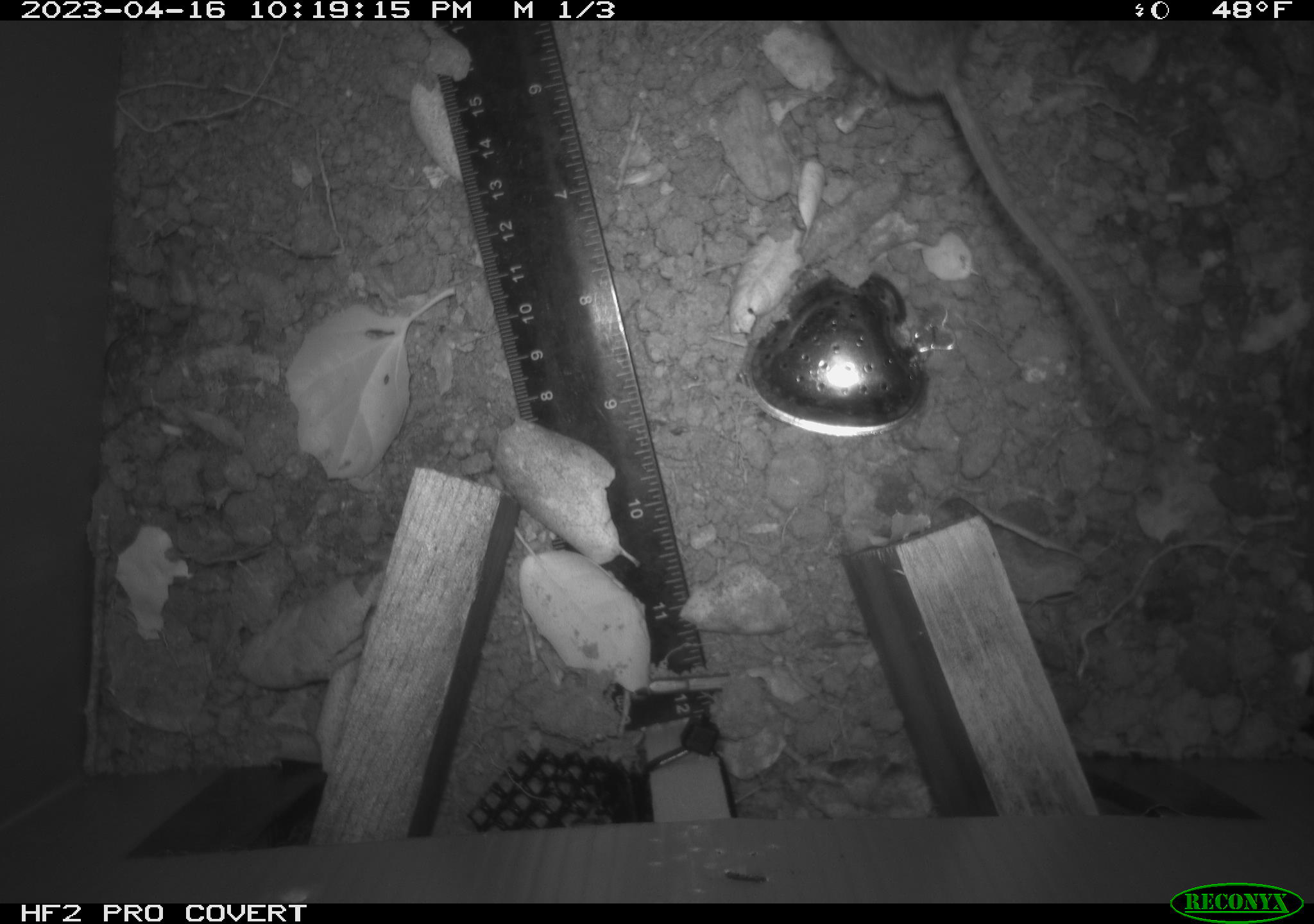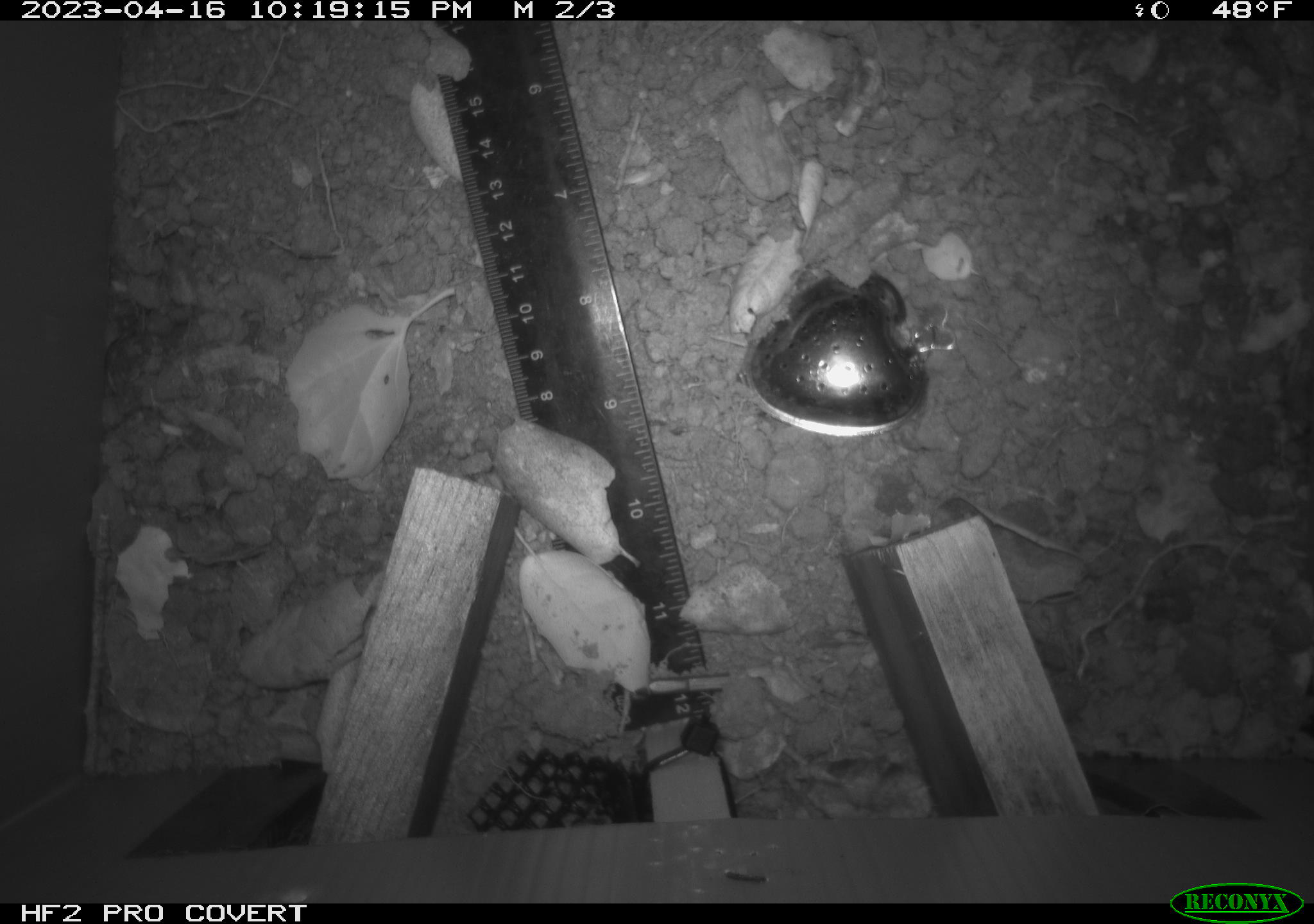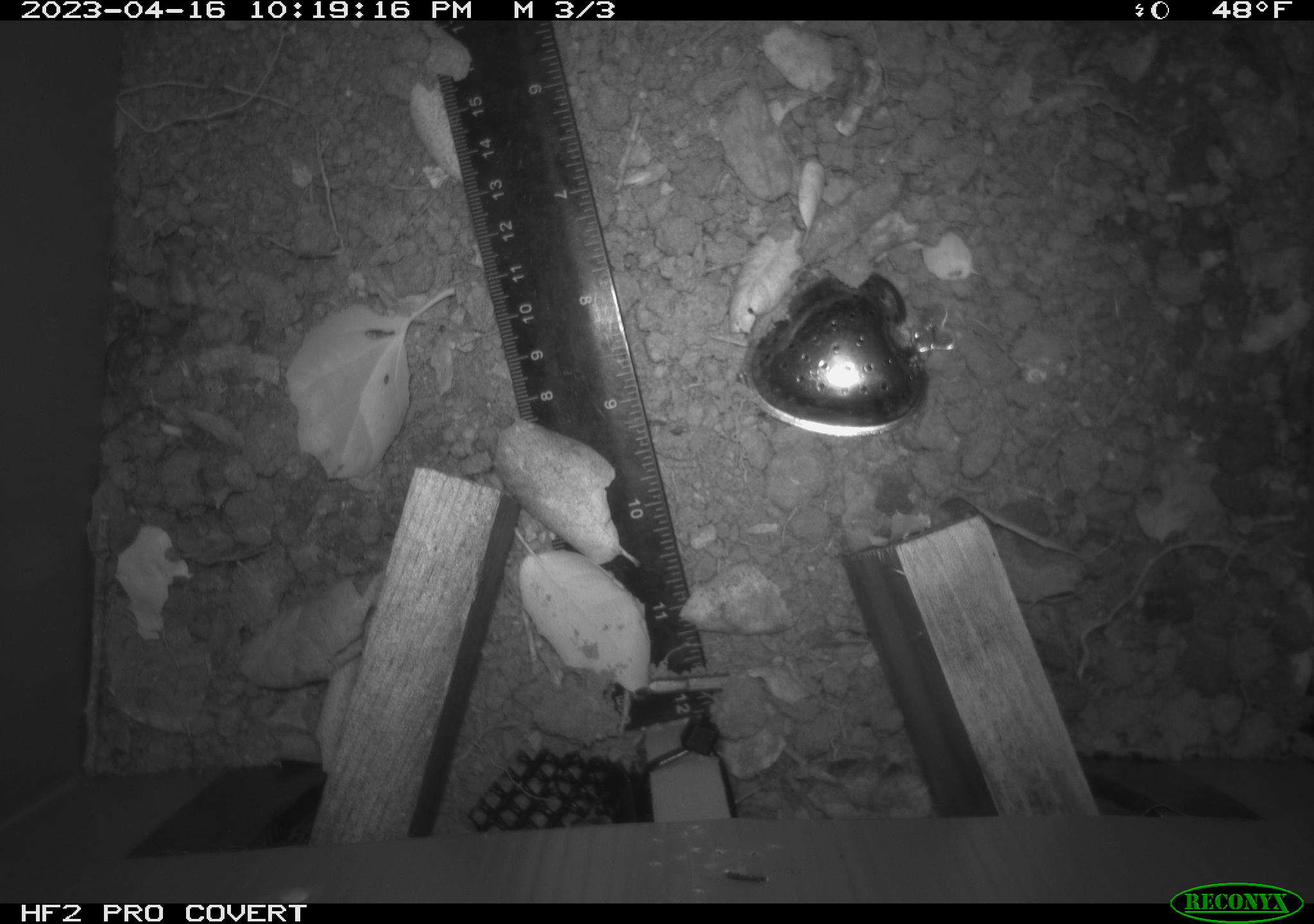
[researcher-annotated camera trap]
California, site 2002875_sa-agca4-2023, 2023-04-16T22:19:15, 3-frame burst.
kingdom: Animalia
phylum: Chordata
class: Mammalia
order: Rodentia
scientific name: Rodentia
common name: mouse species